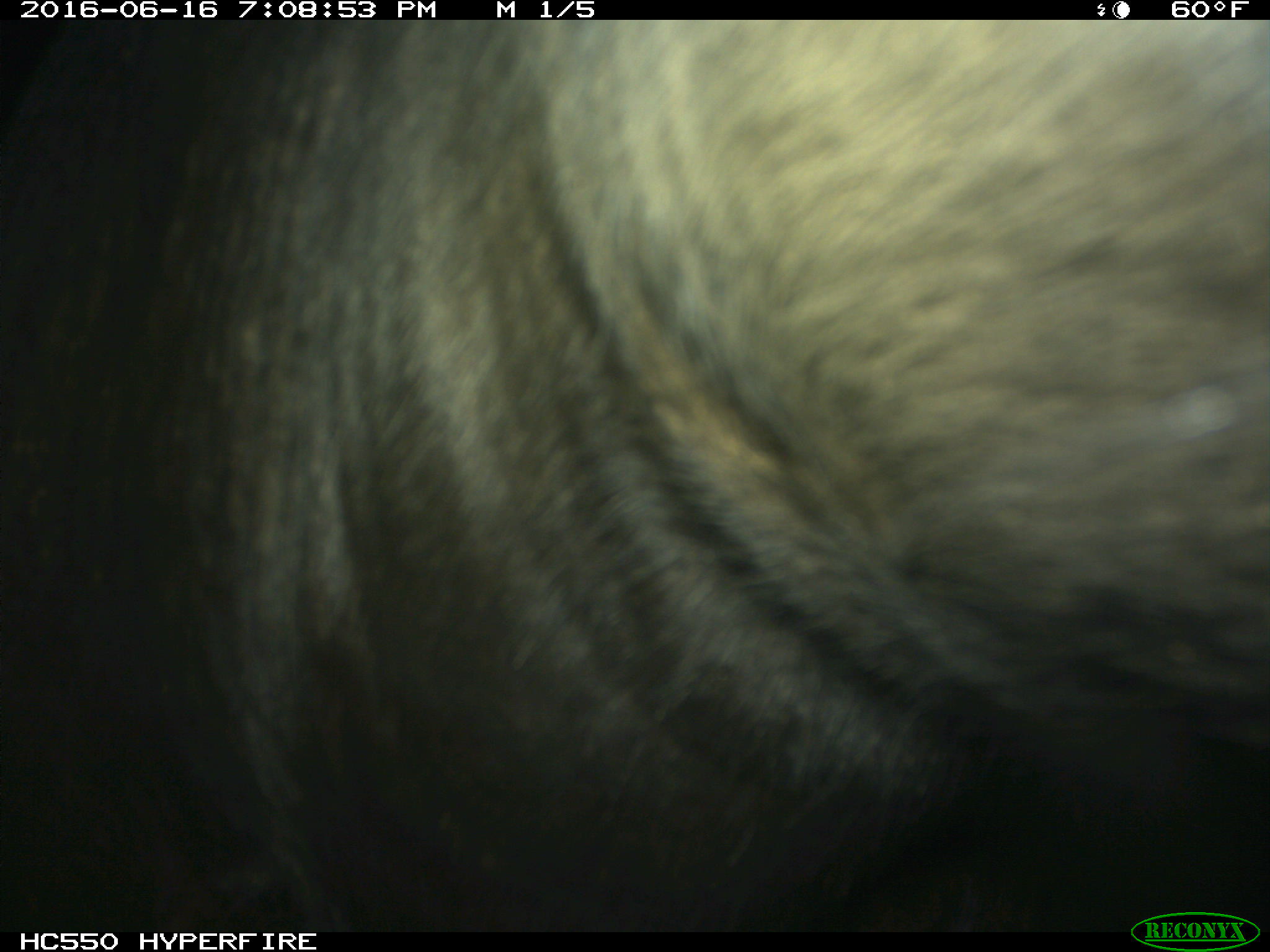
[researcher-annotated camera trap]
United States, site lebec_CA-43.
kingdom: Animalia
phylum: Chordata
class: Mammalia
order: Artiodactyla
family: Bovidae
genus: Bos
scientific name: Bos taurus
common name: domestic cow